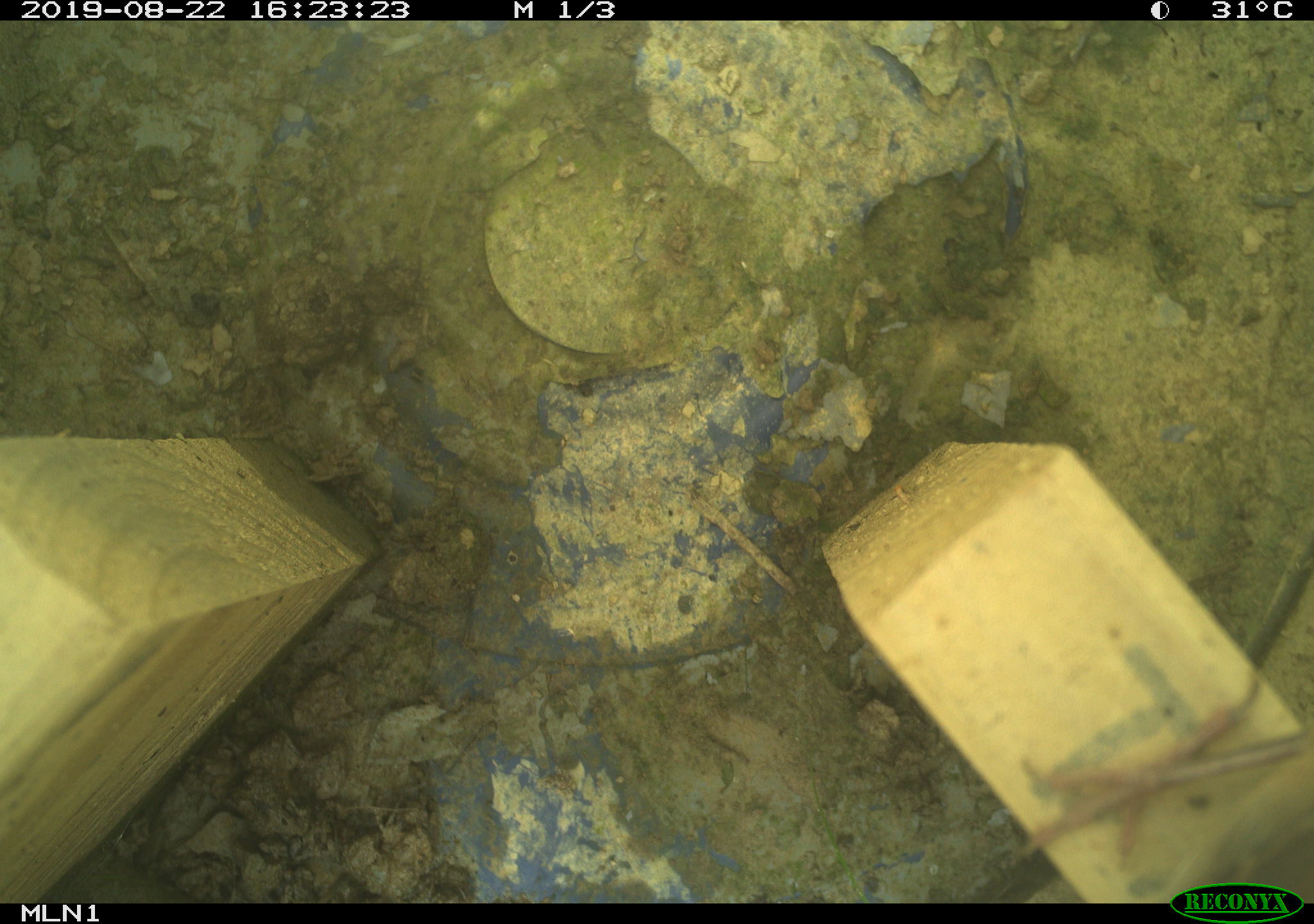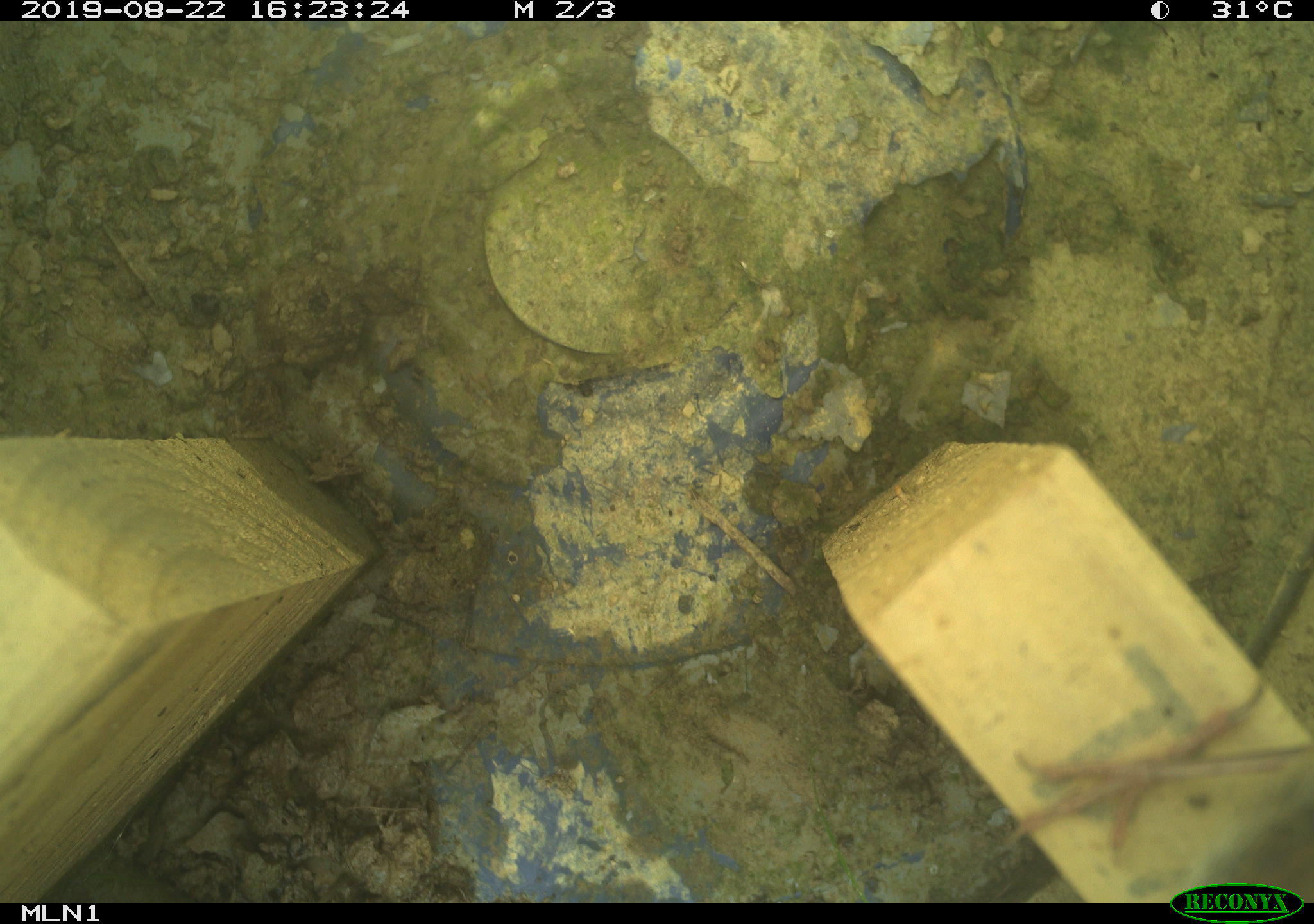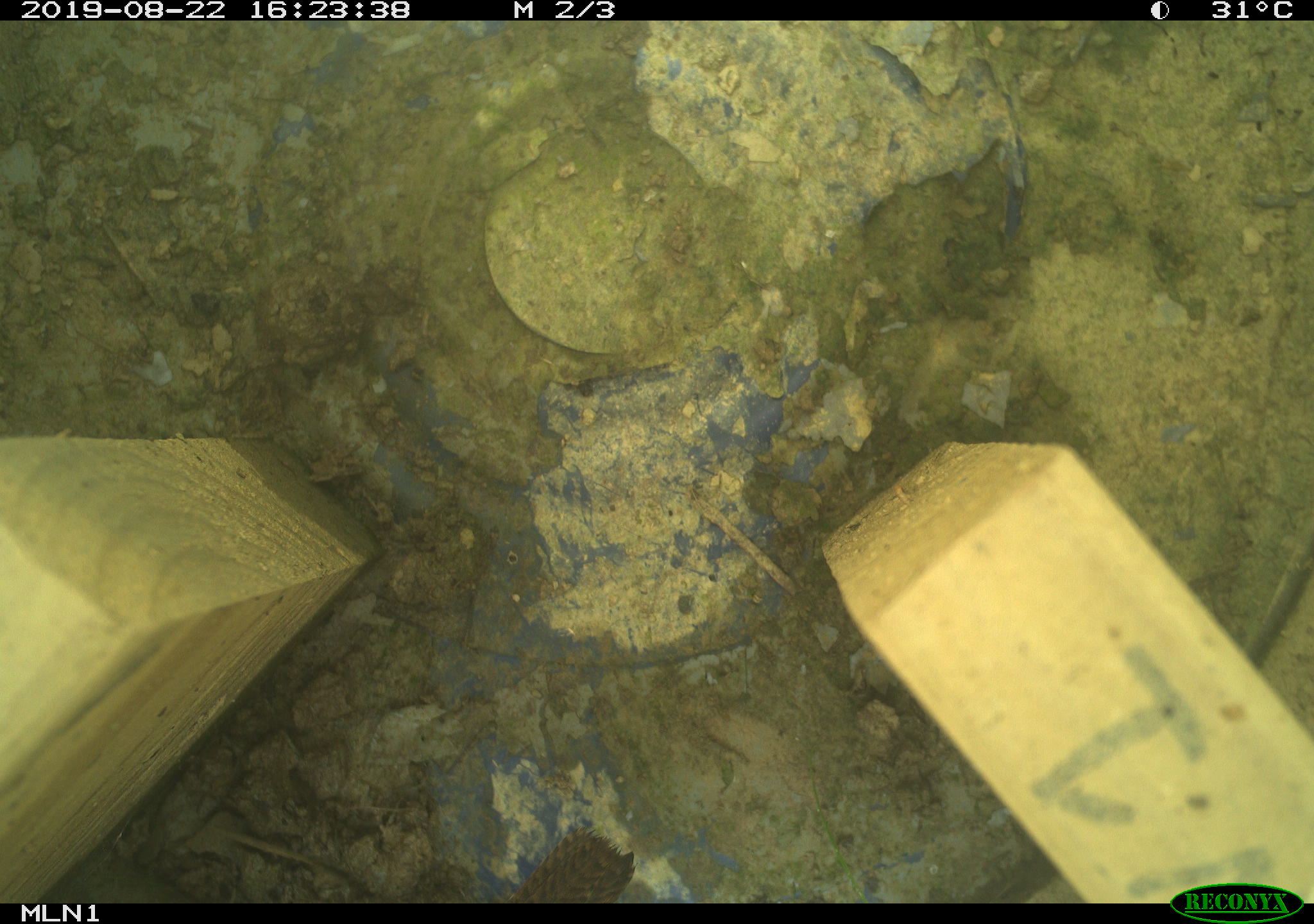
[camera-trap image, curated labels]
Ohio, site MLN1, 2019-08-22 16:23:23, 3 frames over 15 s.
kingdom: Animalia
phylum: Chordata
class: Aves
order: Passeriformes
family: Troglodytidae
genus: Troglodytes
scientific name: Troglodytes aedon aedon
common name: northern house wren